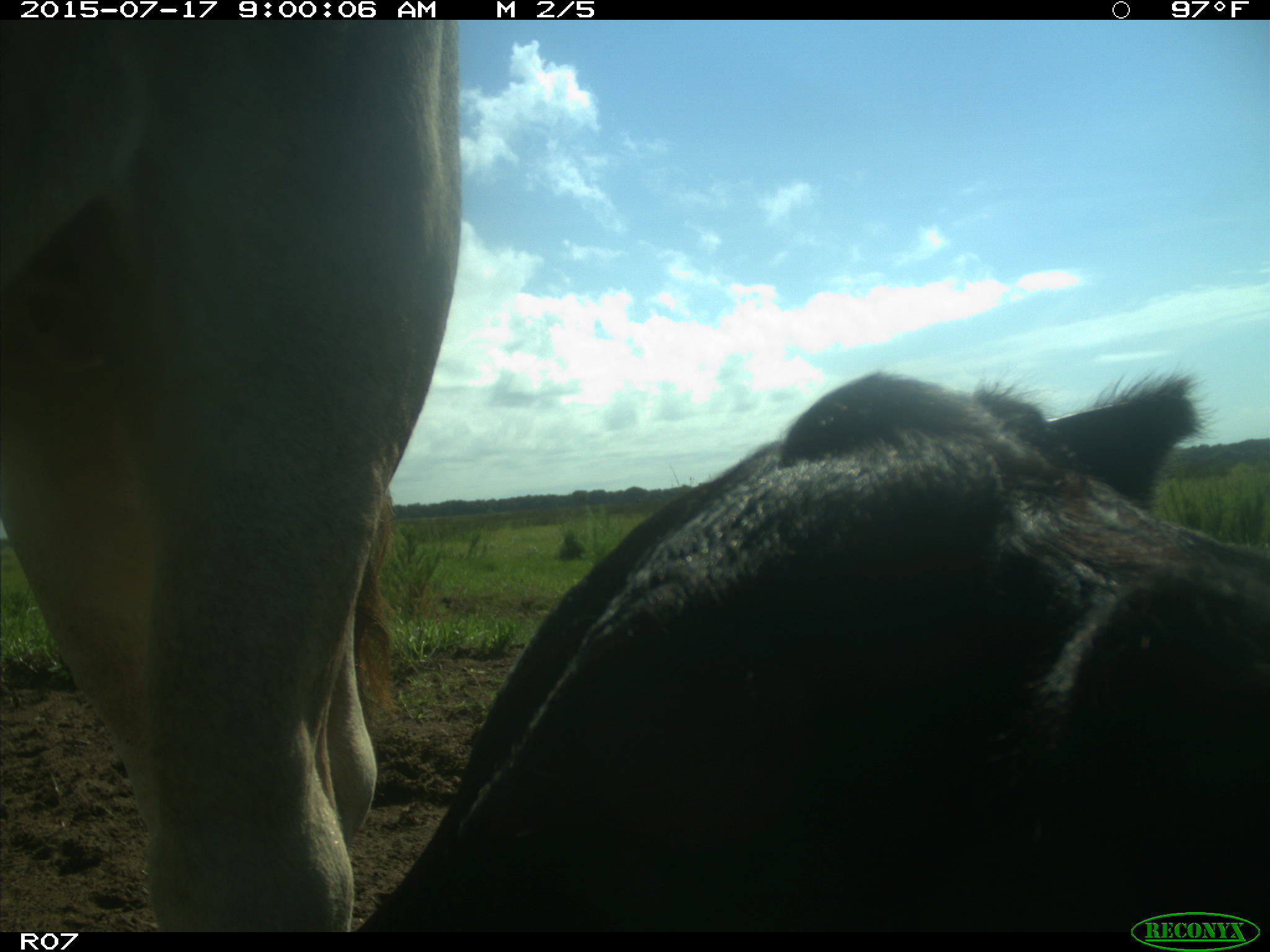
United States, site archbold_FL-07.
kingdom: Animalia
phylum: Chordata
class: Mammalia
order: Artiodactyla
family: Bovidae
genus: Bos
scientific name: Bos taurus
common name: domestic cow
Bos taurus (domestic cow).